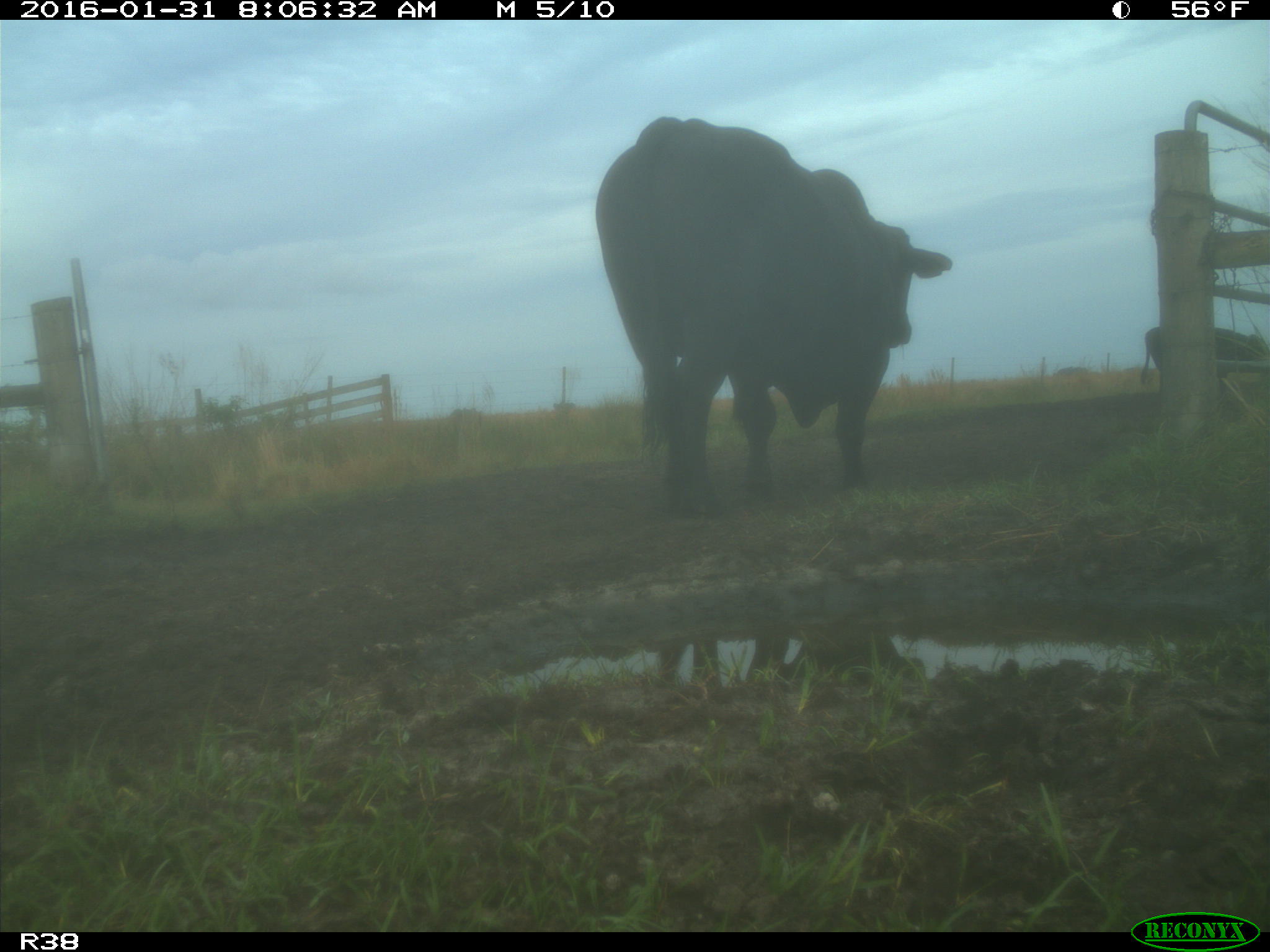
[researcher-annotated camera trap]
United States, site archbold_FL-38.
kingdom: Animalia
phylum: Chordata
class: Mammalia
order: Artiodactyla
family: Bovidae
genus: Bos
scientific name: Bos taurus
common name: domestic cow